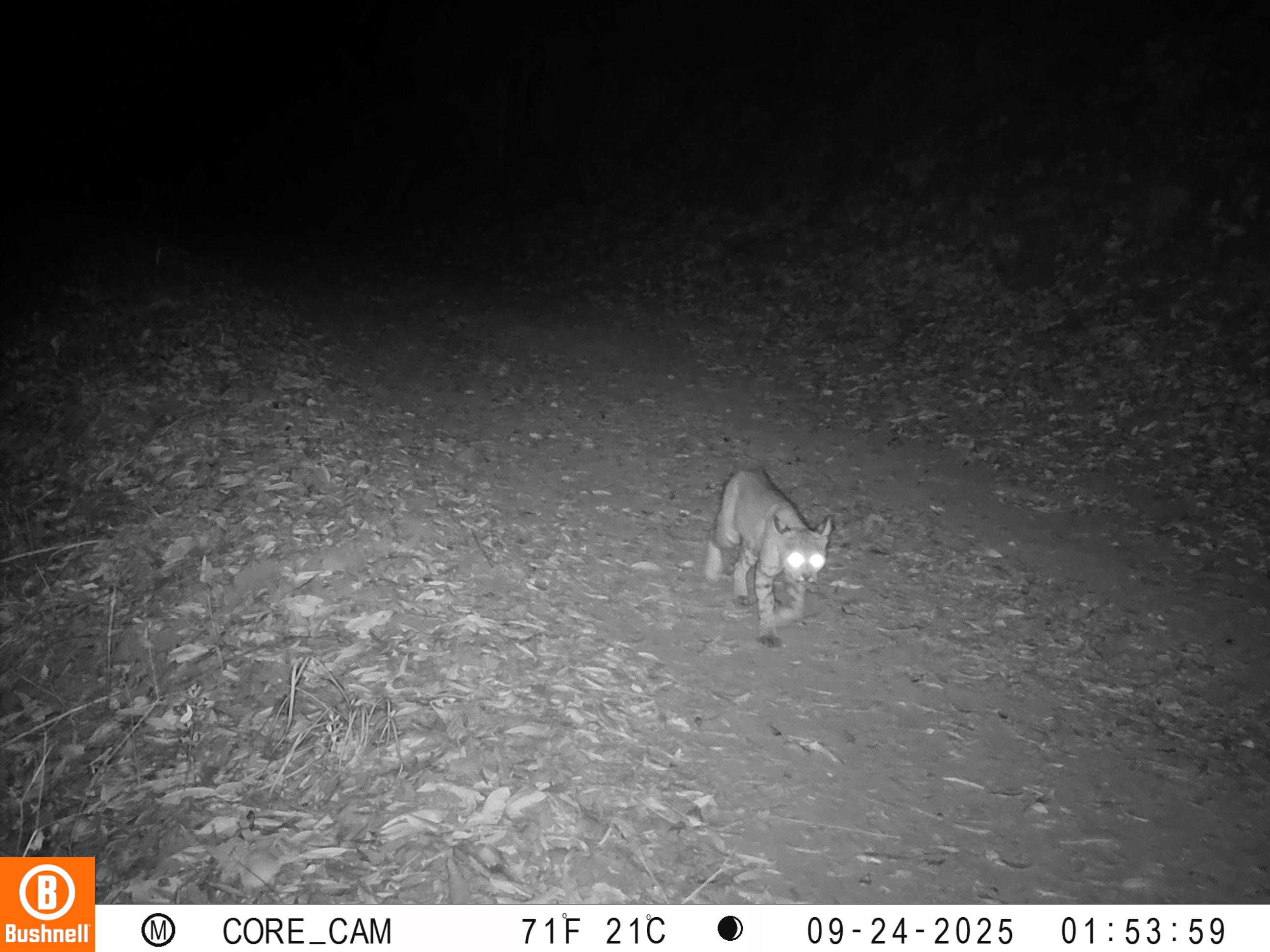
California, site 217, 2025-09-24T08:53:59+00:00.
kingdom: Animalia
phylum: Chordata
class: Mammalia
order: Carnivora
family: Felidae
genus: Lynx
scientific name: Lynx rufus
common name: bobcat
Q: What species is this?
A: Bobcat (Lynx rufus).